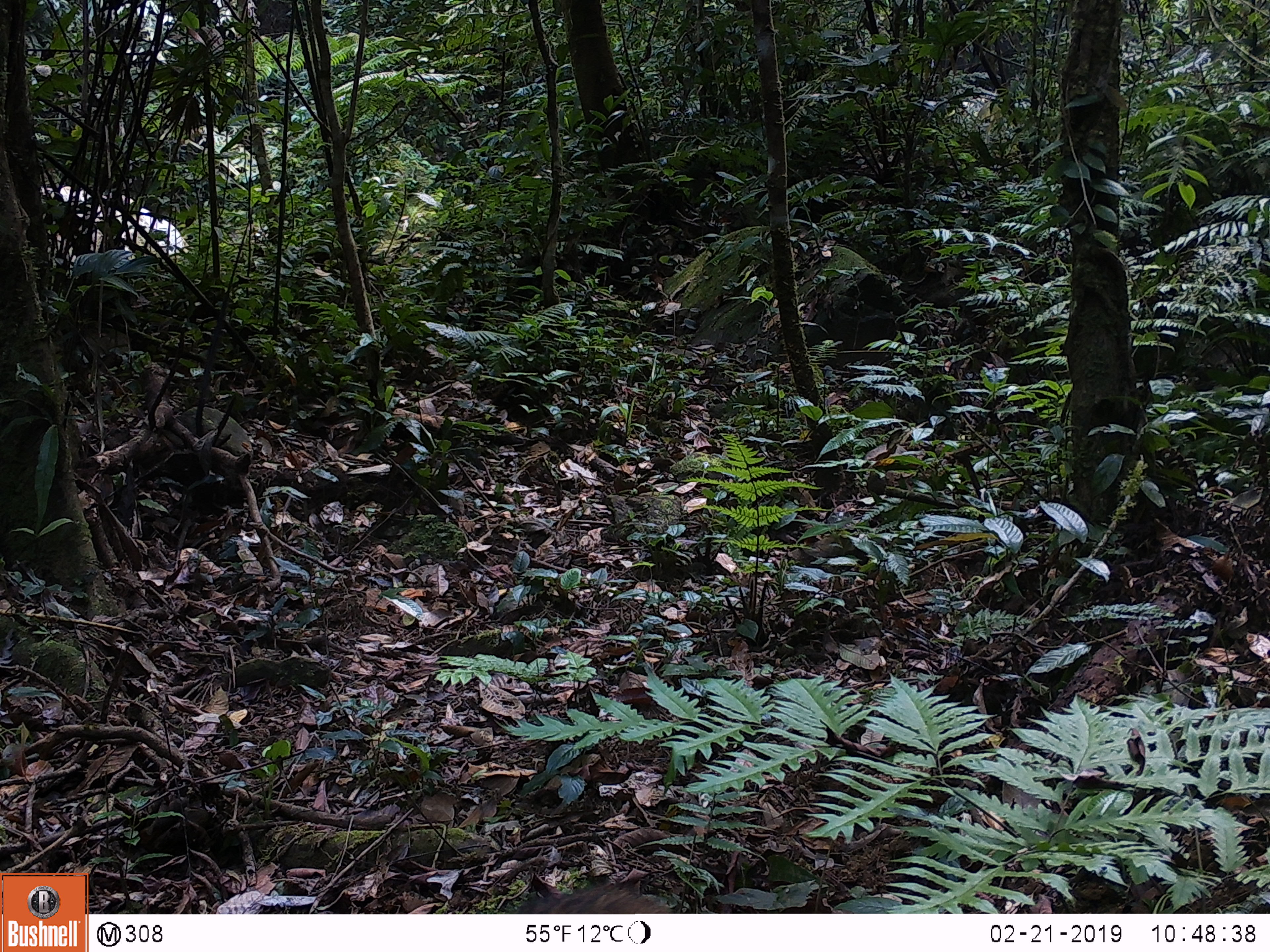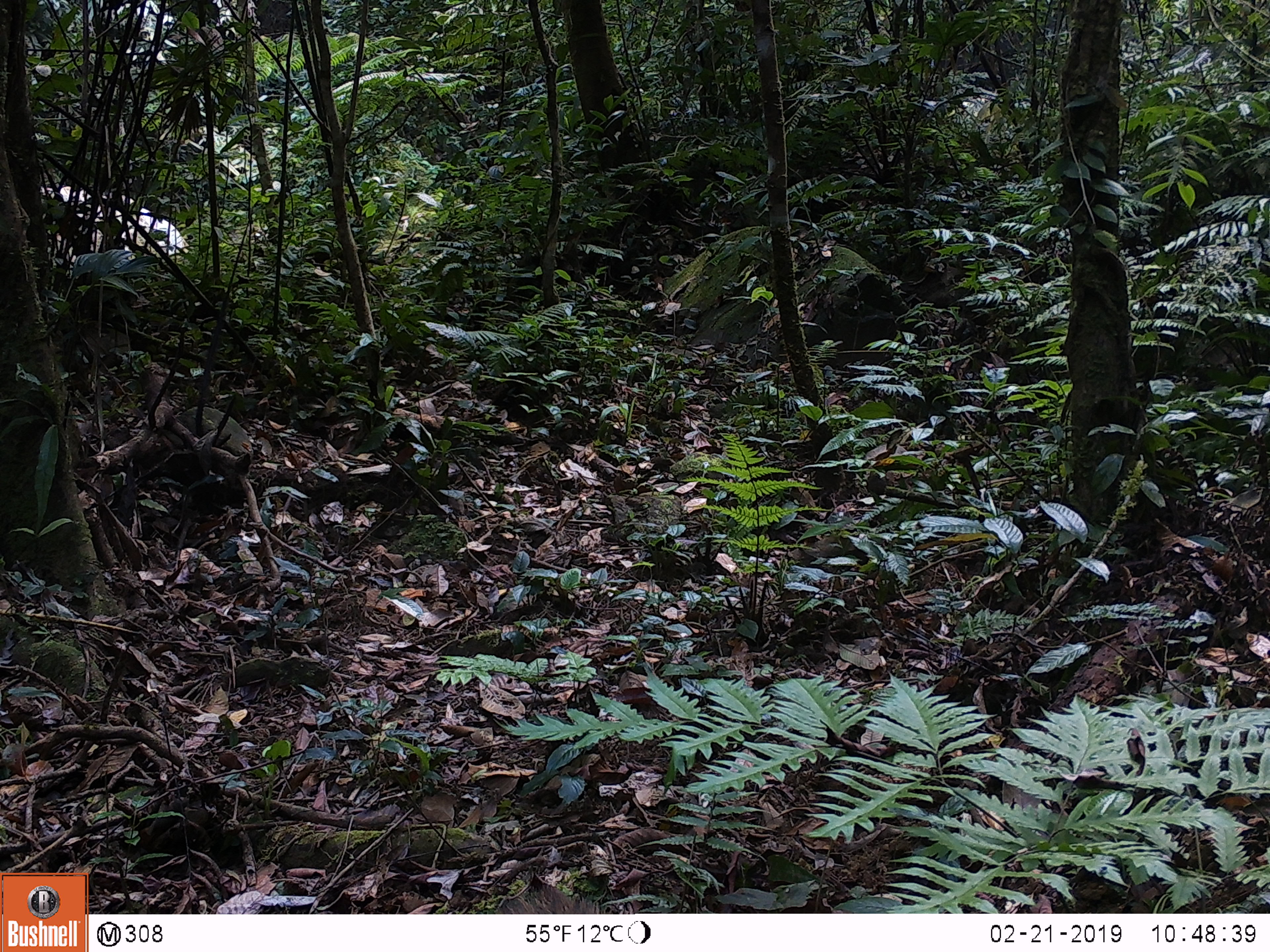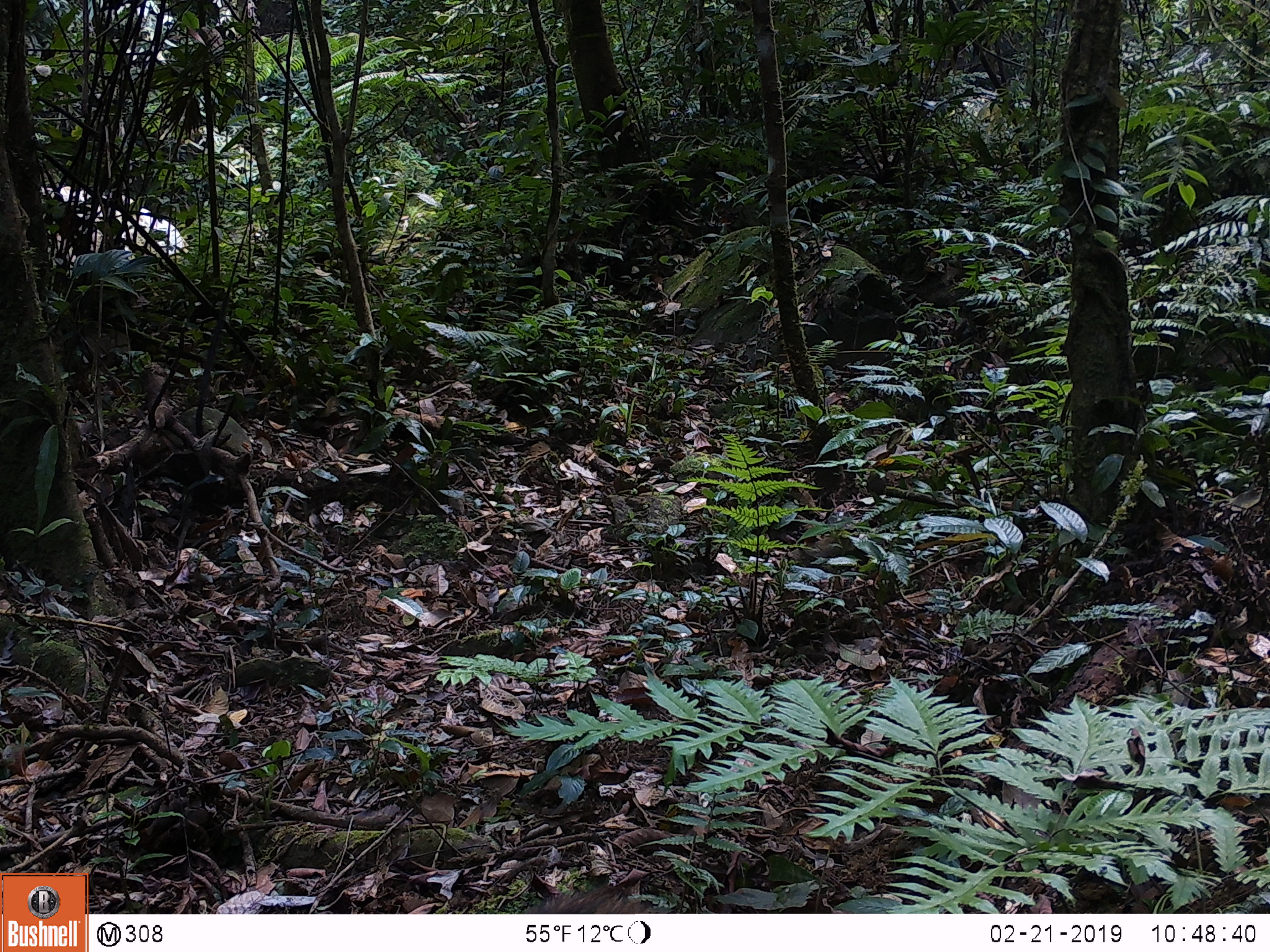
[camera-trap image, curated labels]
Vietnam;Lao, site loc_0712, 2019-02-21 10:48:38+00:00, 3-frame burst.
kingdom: Animalia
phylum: Chordata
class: Mammalia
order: Artiodactyla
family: Suidae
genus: Sus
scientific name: Sus scrofa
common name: eurasian wild pig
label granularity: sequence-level